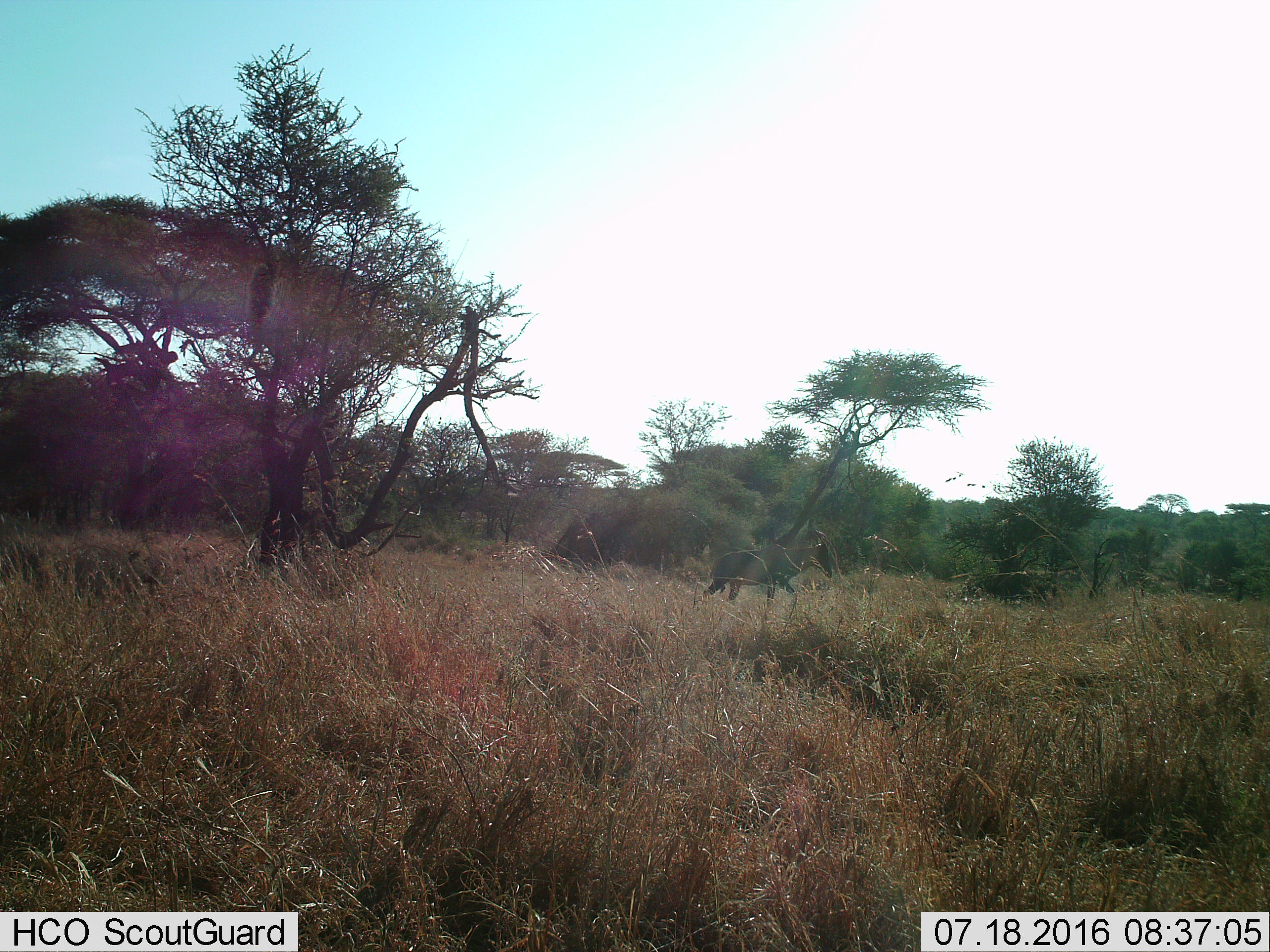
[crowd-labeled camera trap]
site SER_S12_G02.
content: unidentified animal